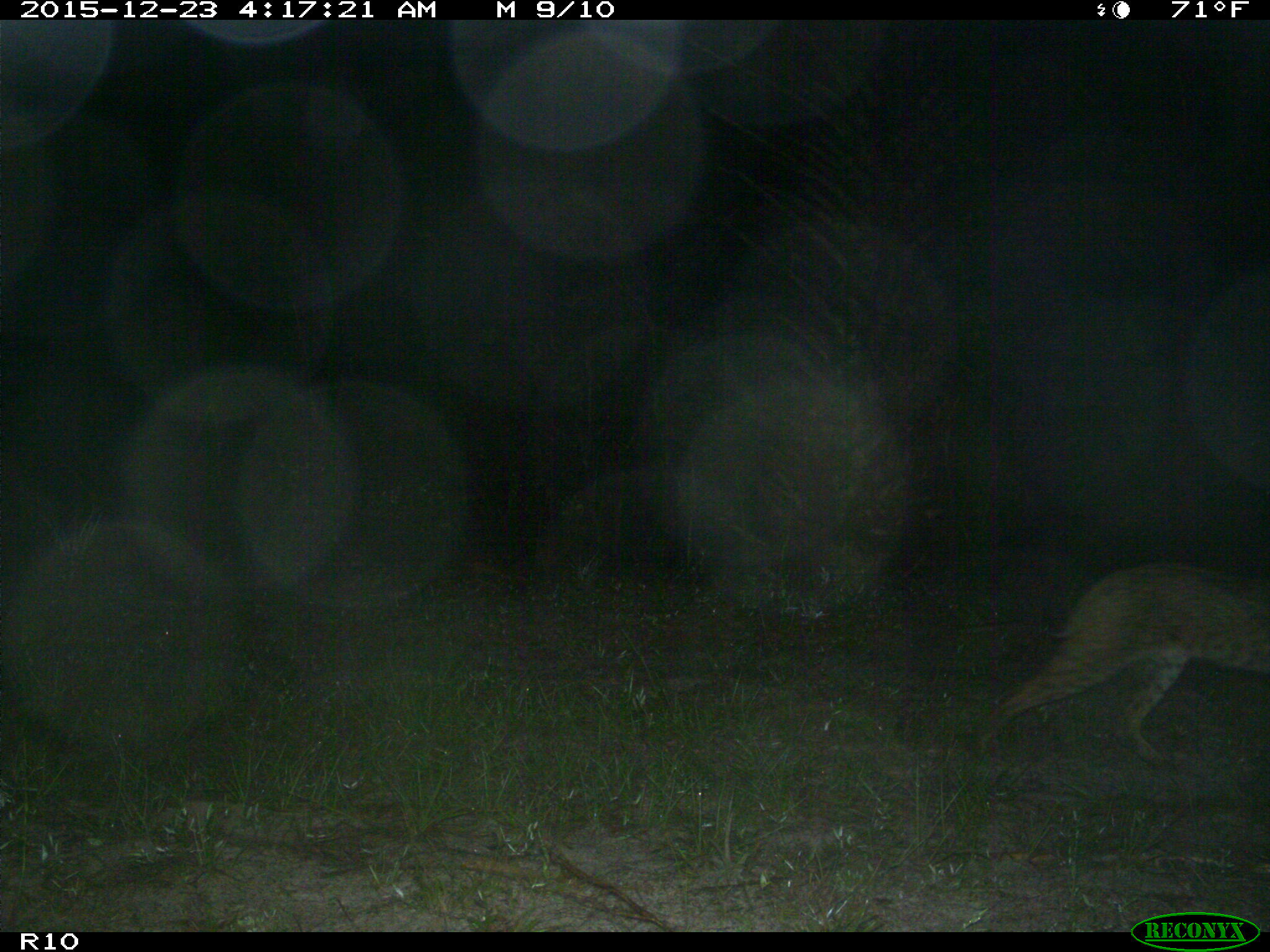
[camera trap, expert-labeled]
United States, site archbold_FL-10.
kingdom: Animalia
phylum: Chordata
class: Mammalia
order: Carnivora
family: Felidae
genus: Lynx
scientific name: Lynx rufus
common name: bobcat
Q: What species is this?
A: Lynx rufus (bobcat).